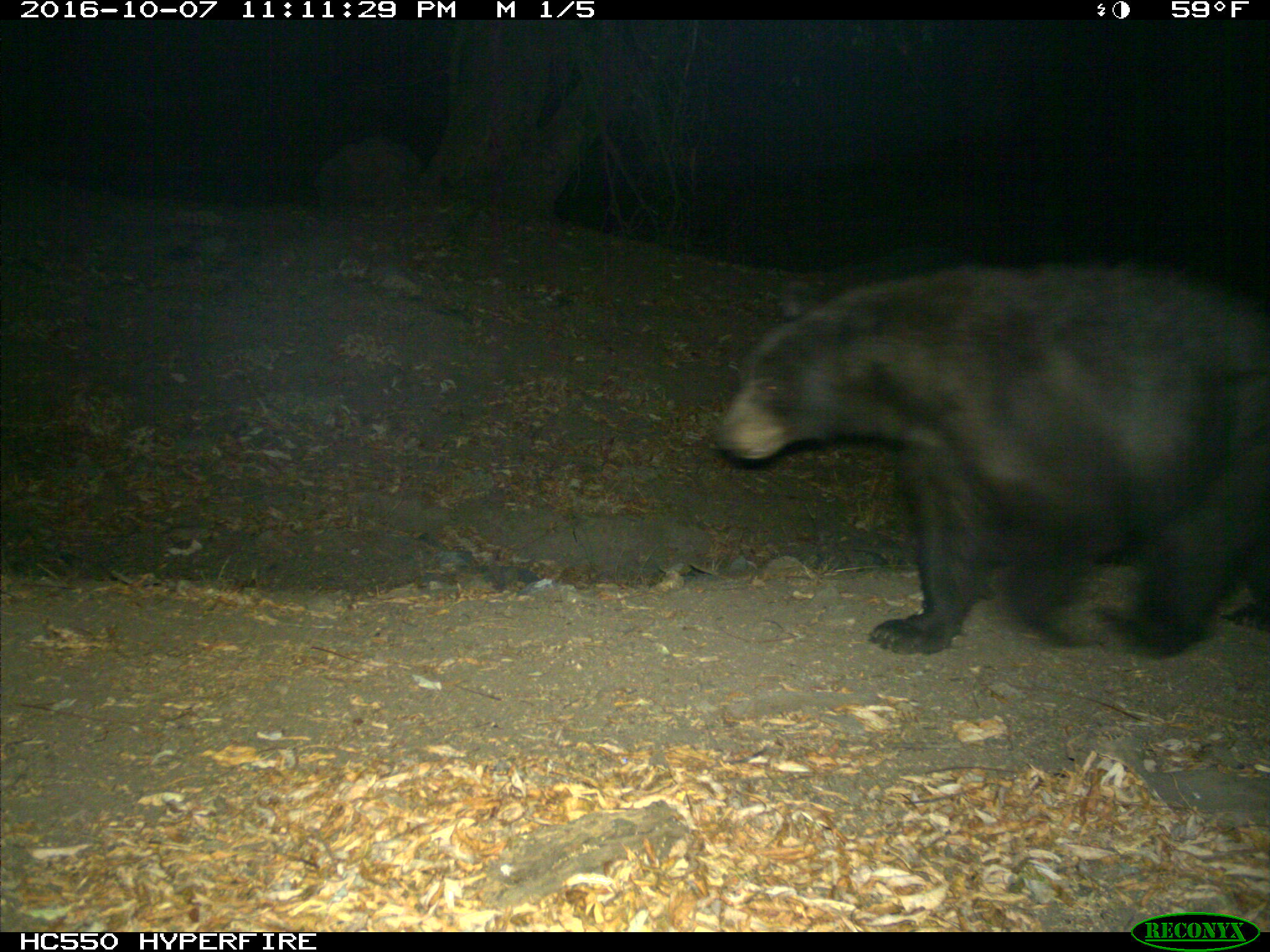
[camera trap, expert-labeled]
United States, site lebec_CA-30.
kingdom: Animalia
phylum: Chordata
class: Mammalia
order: Carnivora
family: Ursidae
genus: Ursus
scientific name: Ursus americanus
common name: american black bear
Ursus americanus (american black bear).